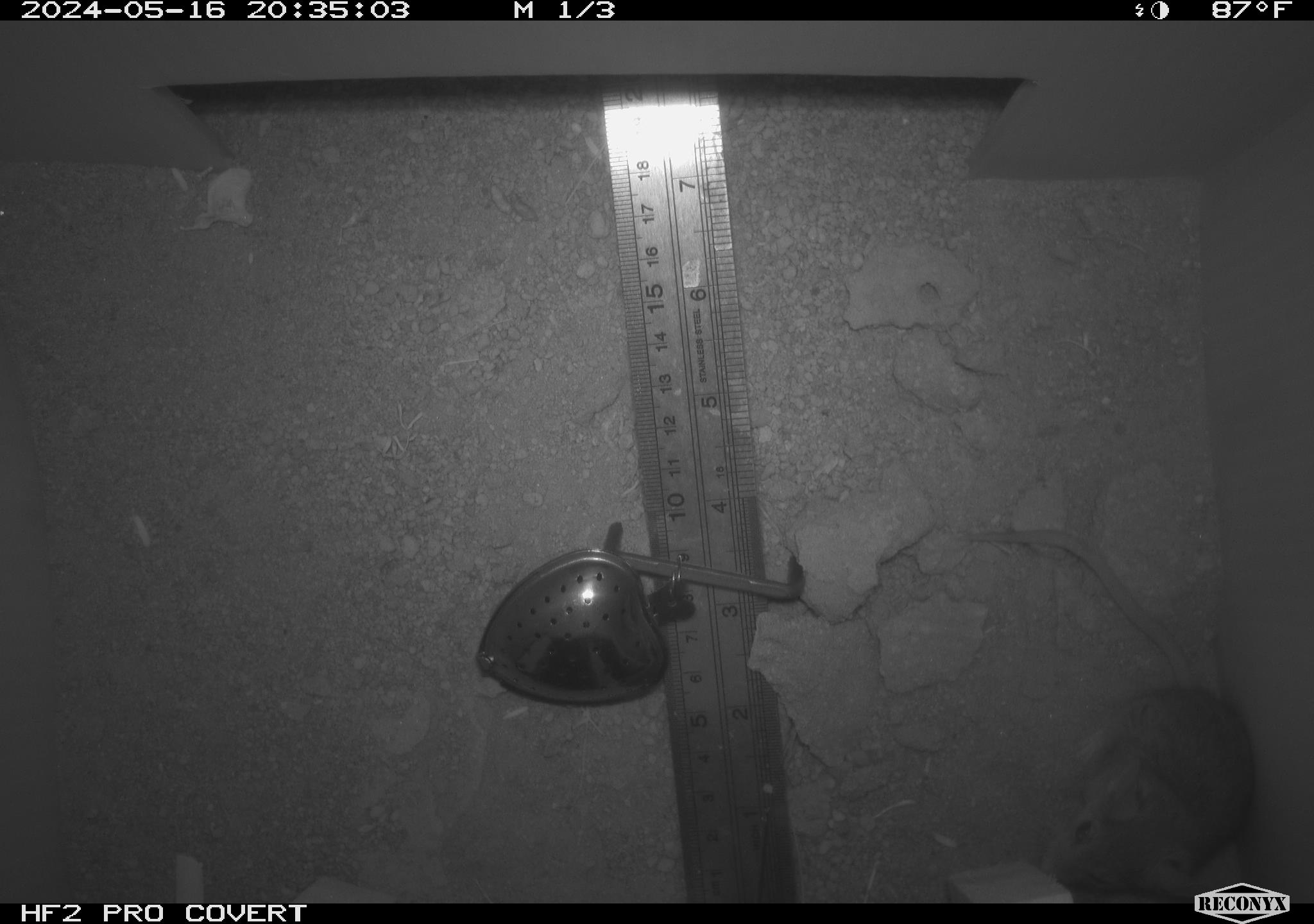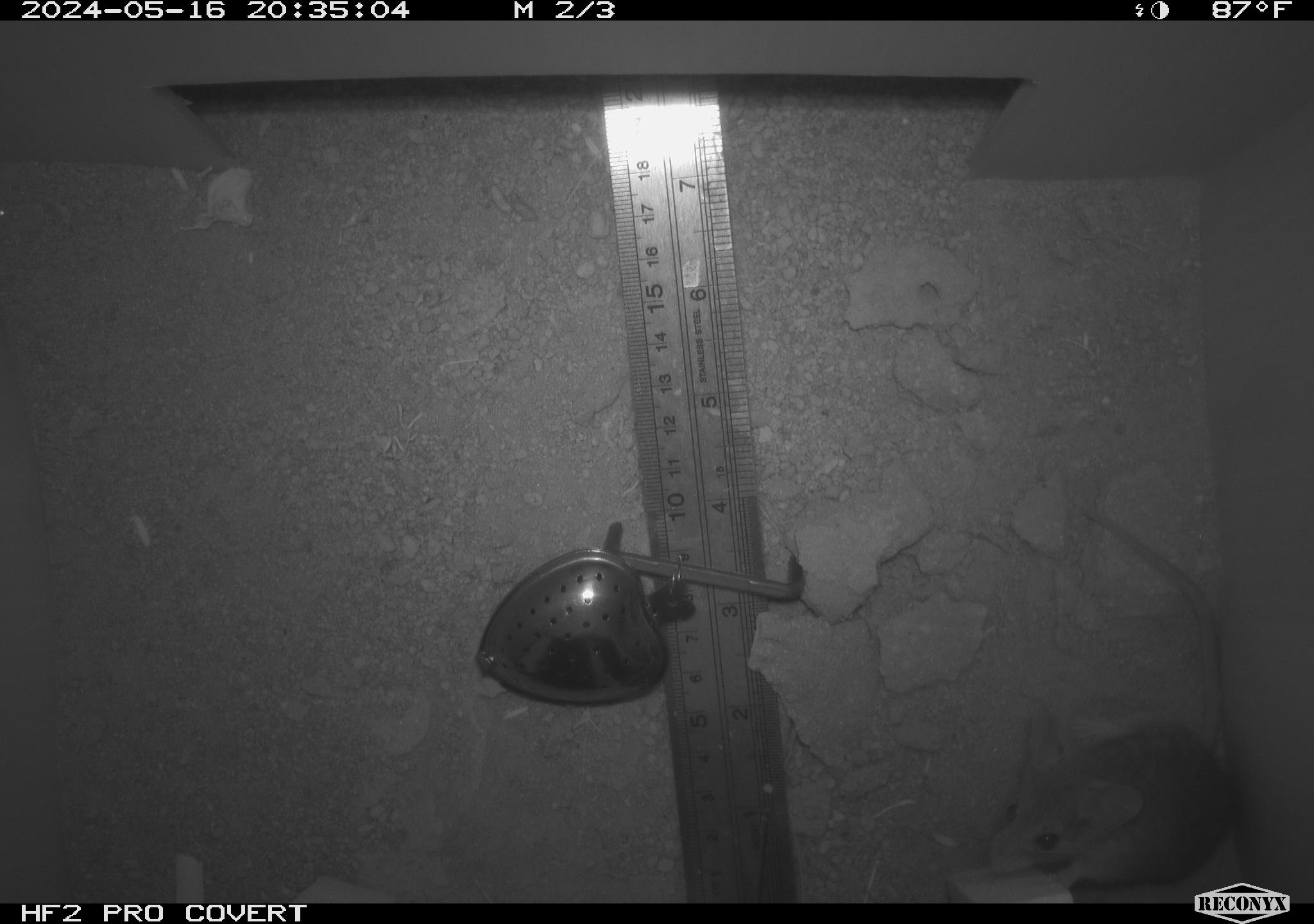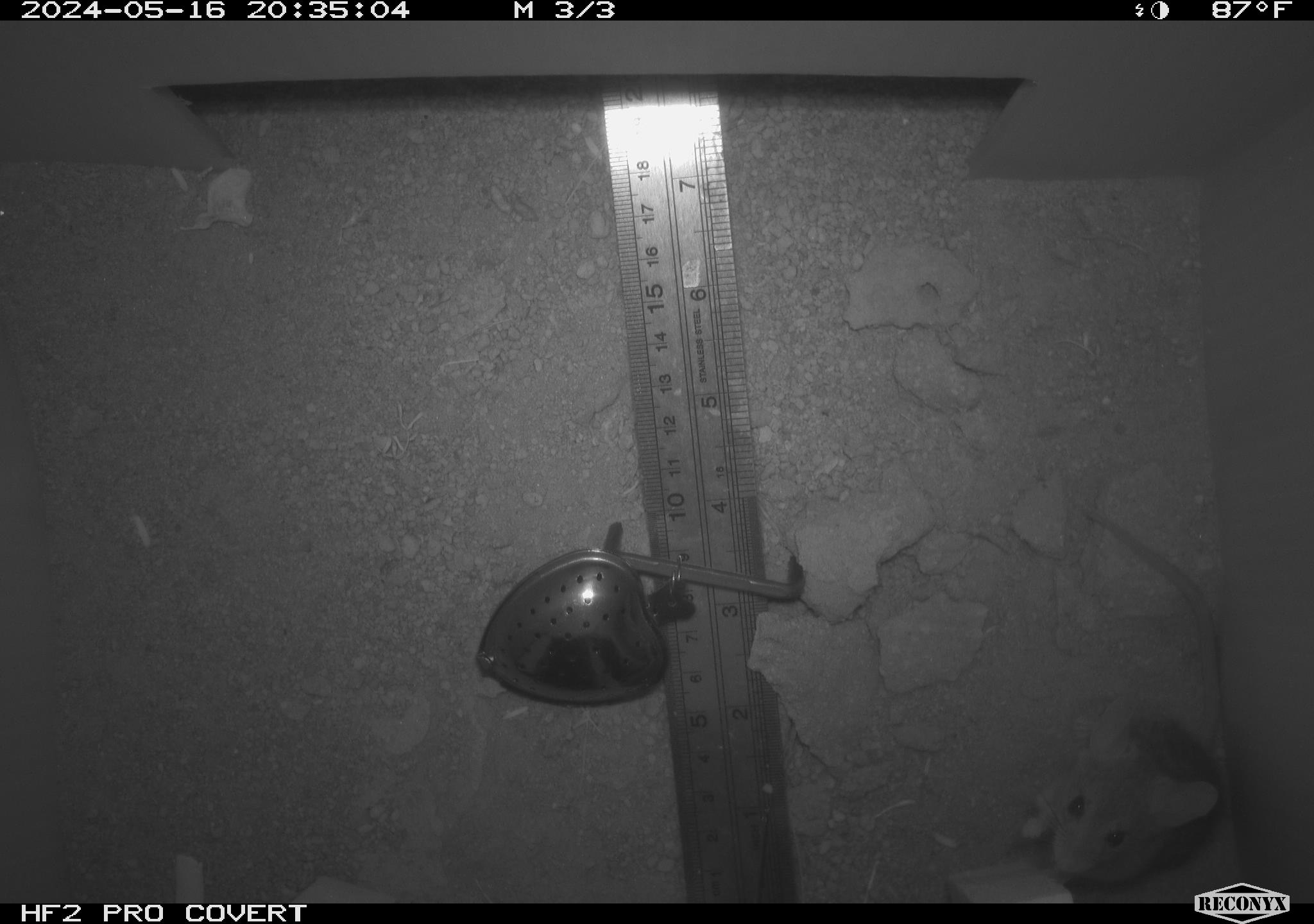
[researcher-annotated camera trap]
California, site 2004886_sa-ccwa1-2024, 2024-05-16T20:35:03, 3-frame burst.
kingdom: Animalia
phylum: Chordata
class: Mammalia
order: Rodentia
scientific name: Rodentia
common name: mouse species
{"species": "mouse species (Rodentia)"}